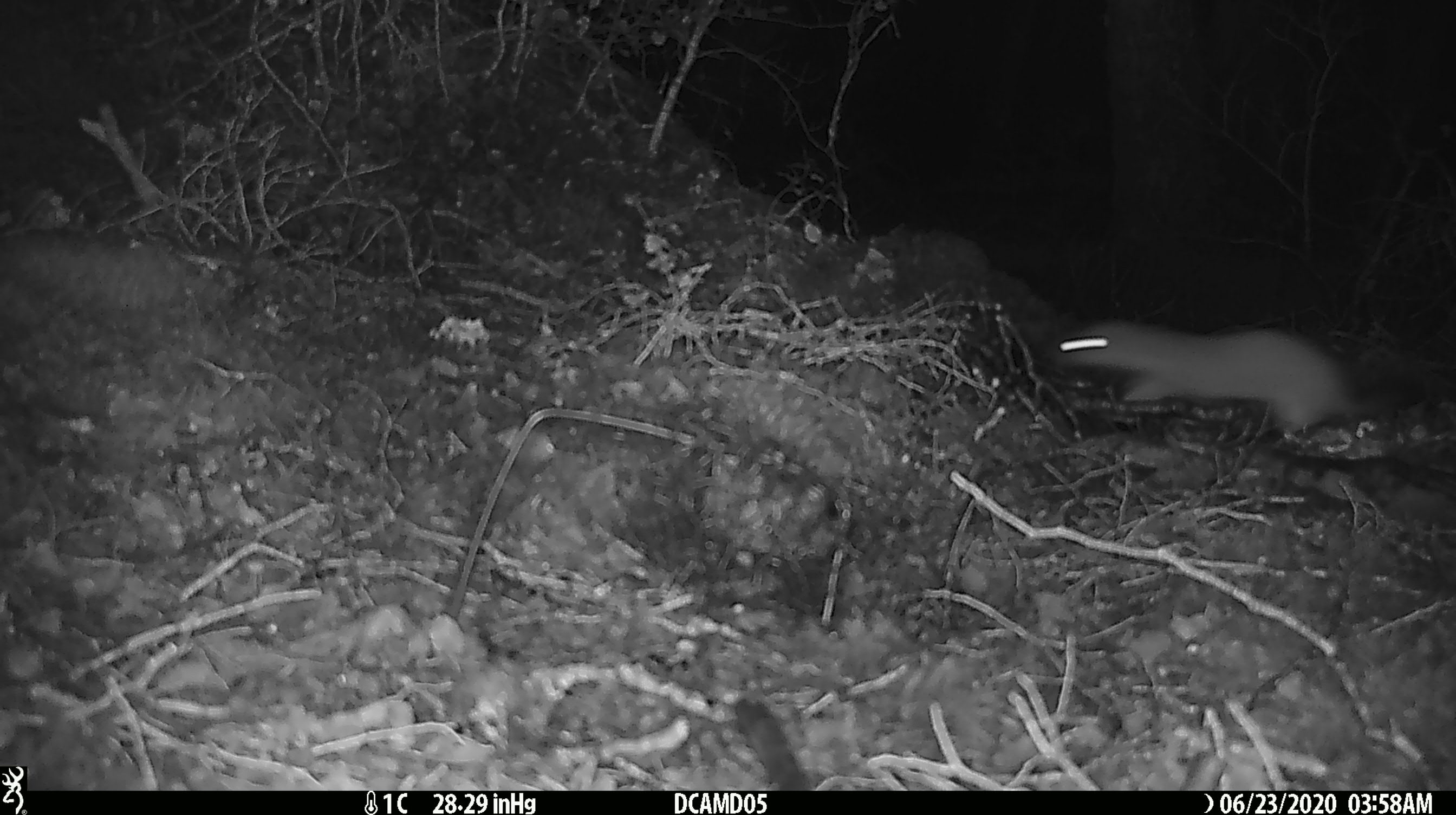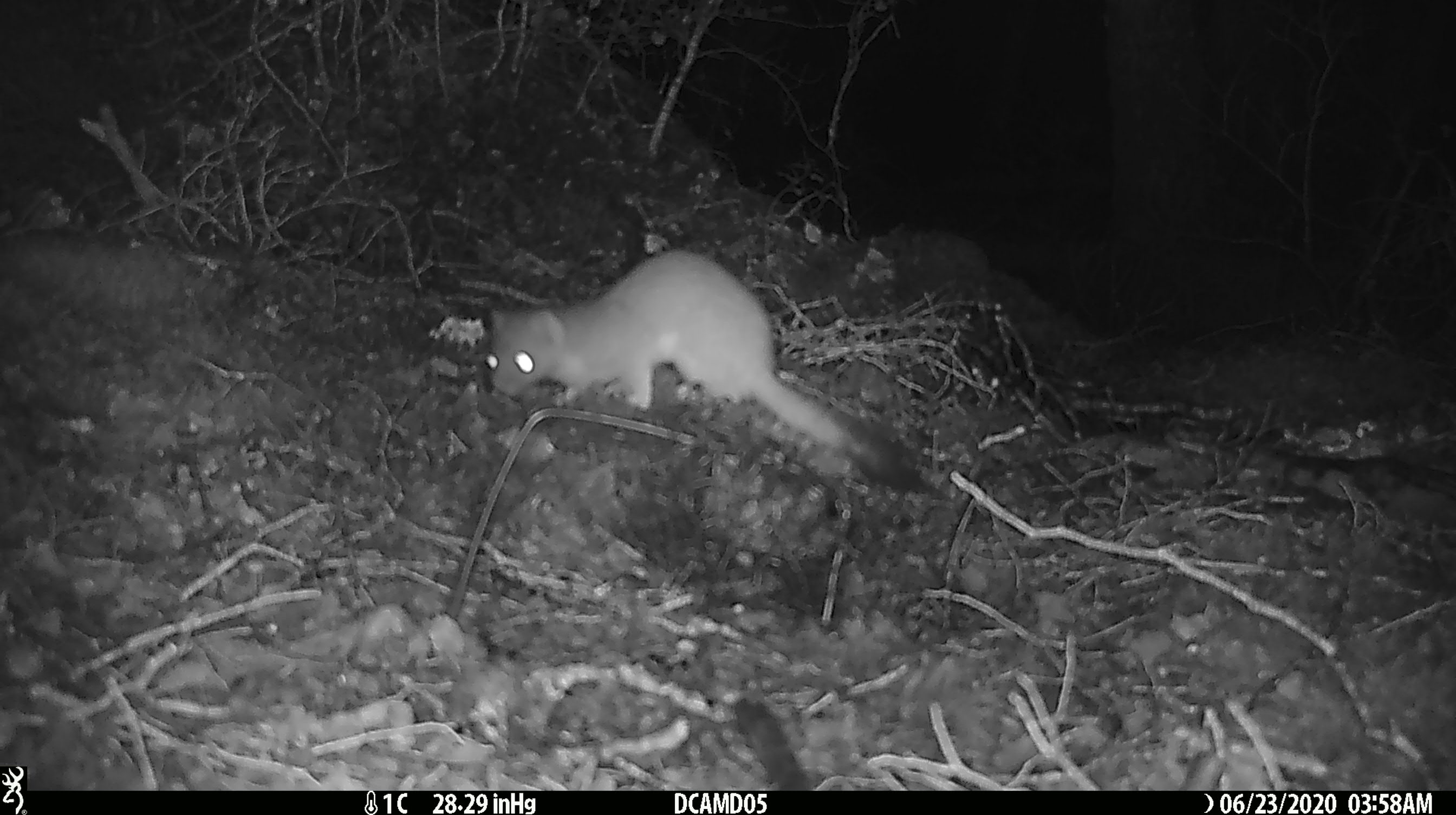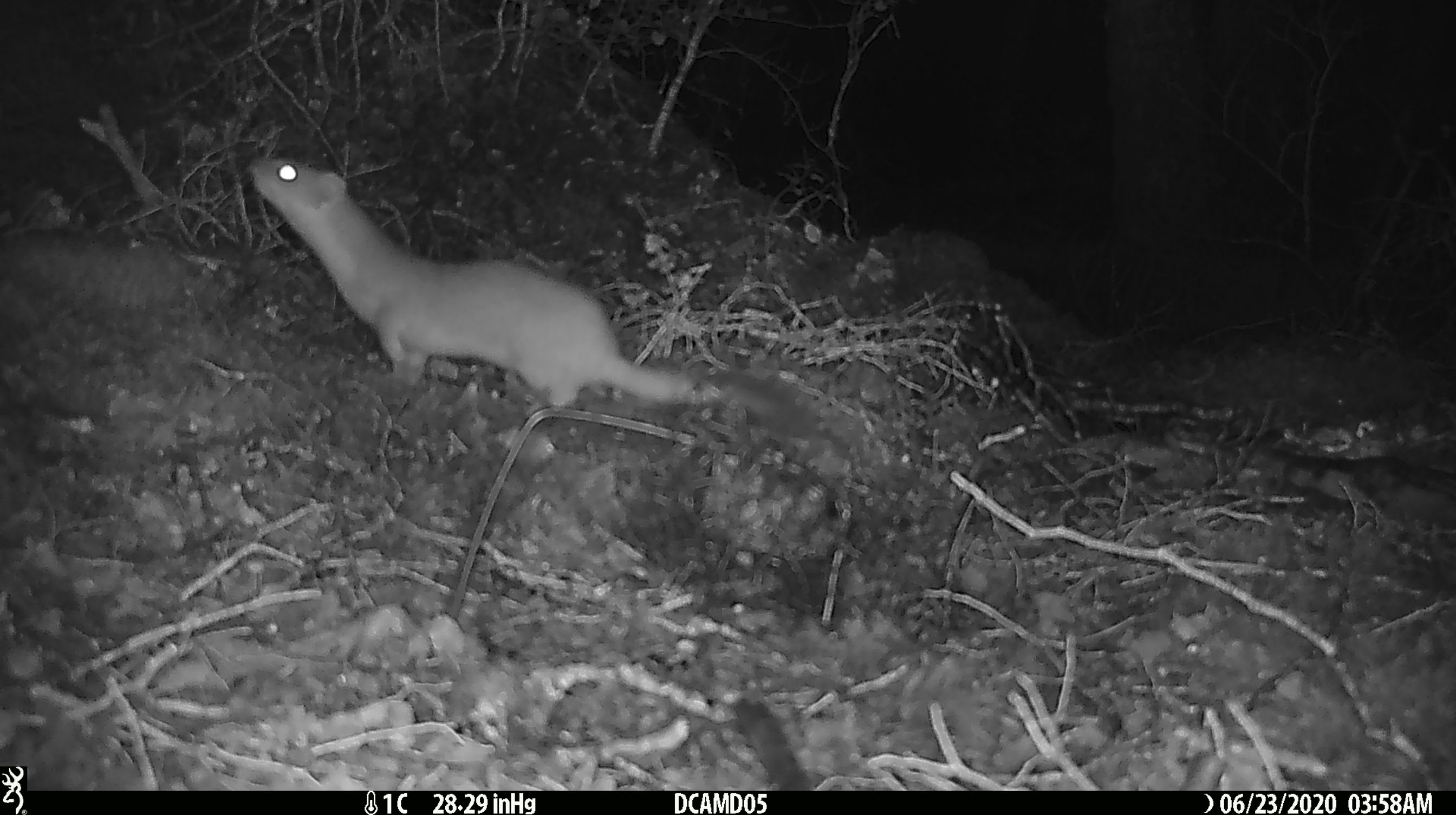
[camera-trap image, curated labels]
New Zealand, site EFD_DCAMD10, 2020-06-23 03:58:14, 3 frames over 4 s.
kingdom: Animalia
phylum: Chordata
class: Mammalia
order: Carnivora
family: Mustelidae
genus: Mustela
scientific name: Mustela erminea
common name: stoat